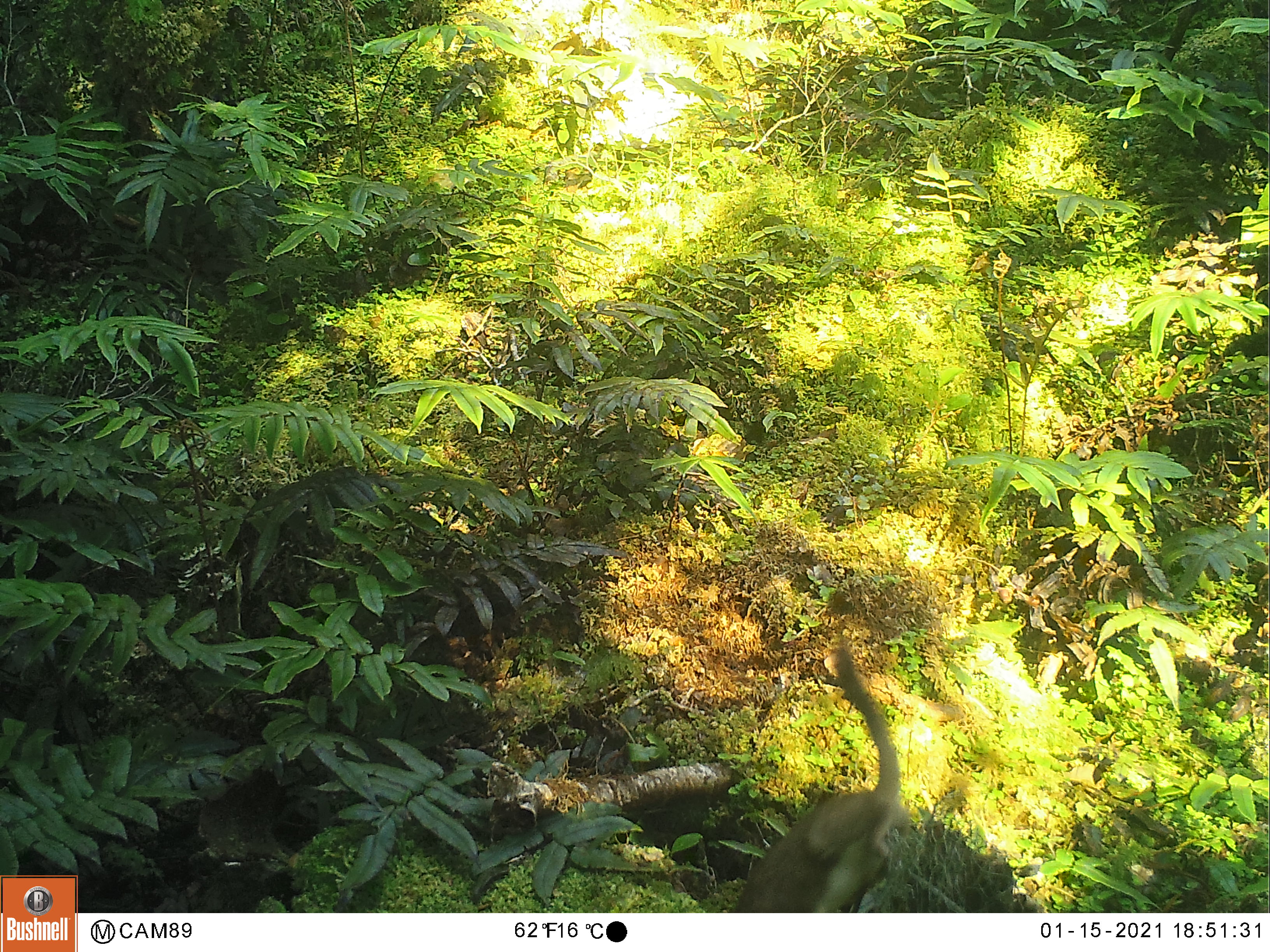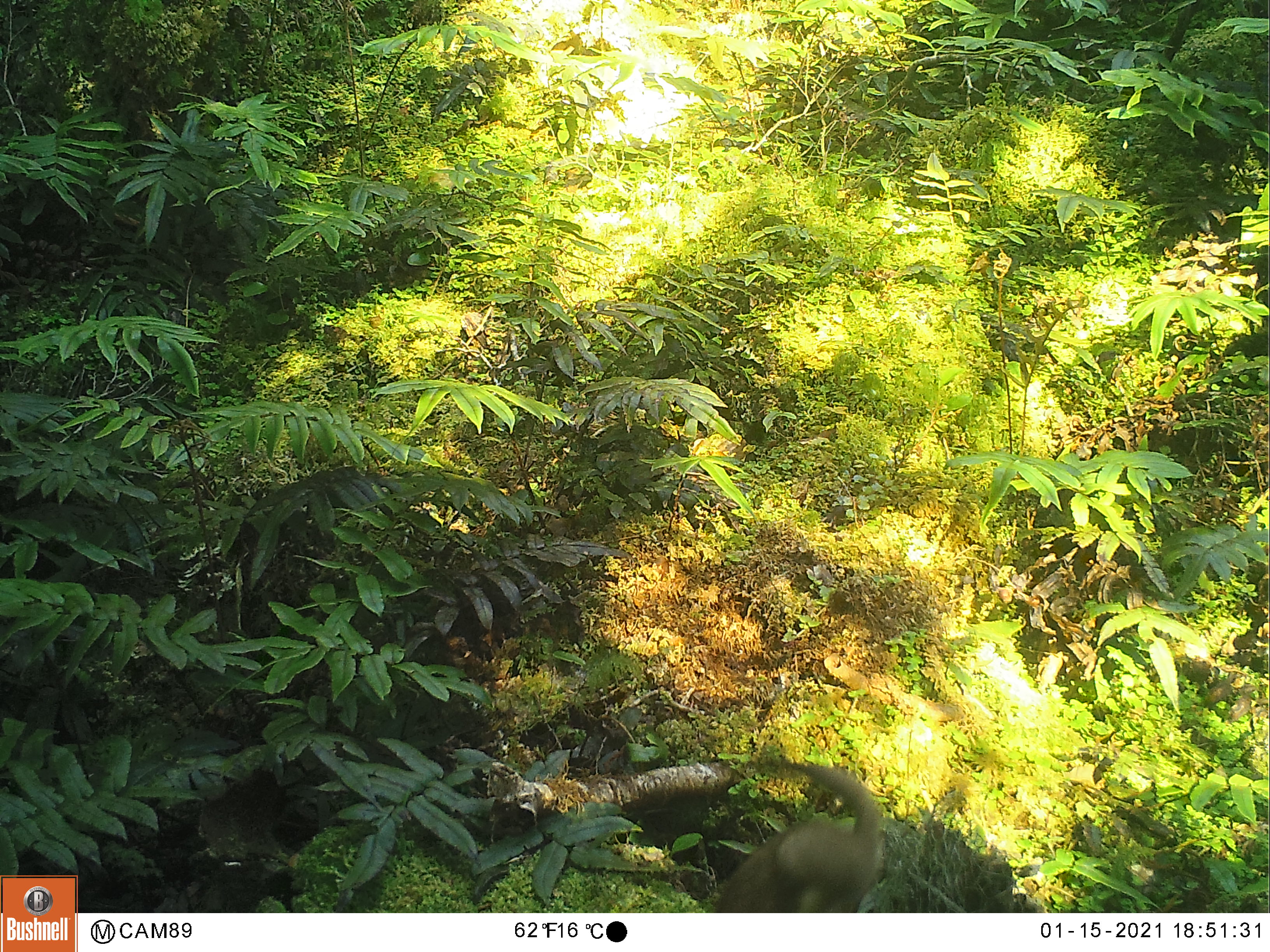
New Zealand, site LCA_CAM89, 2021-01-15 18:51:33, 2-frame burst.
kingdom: Animalia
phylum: Chordata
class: Mammalia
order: Carnivora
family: Mustelidae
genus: Mustela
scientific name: Mustela erminea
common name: stoat